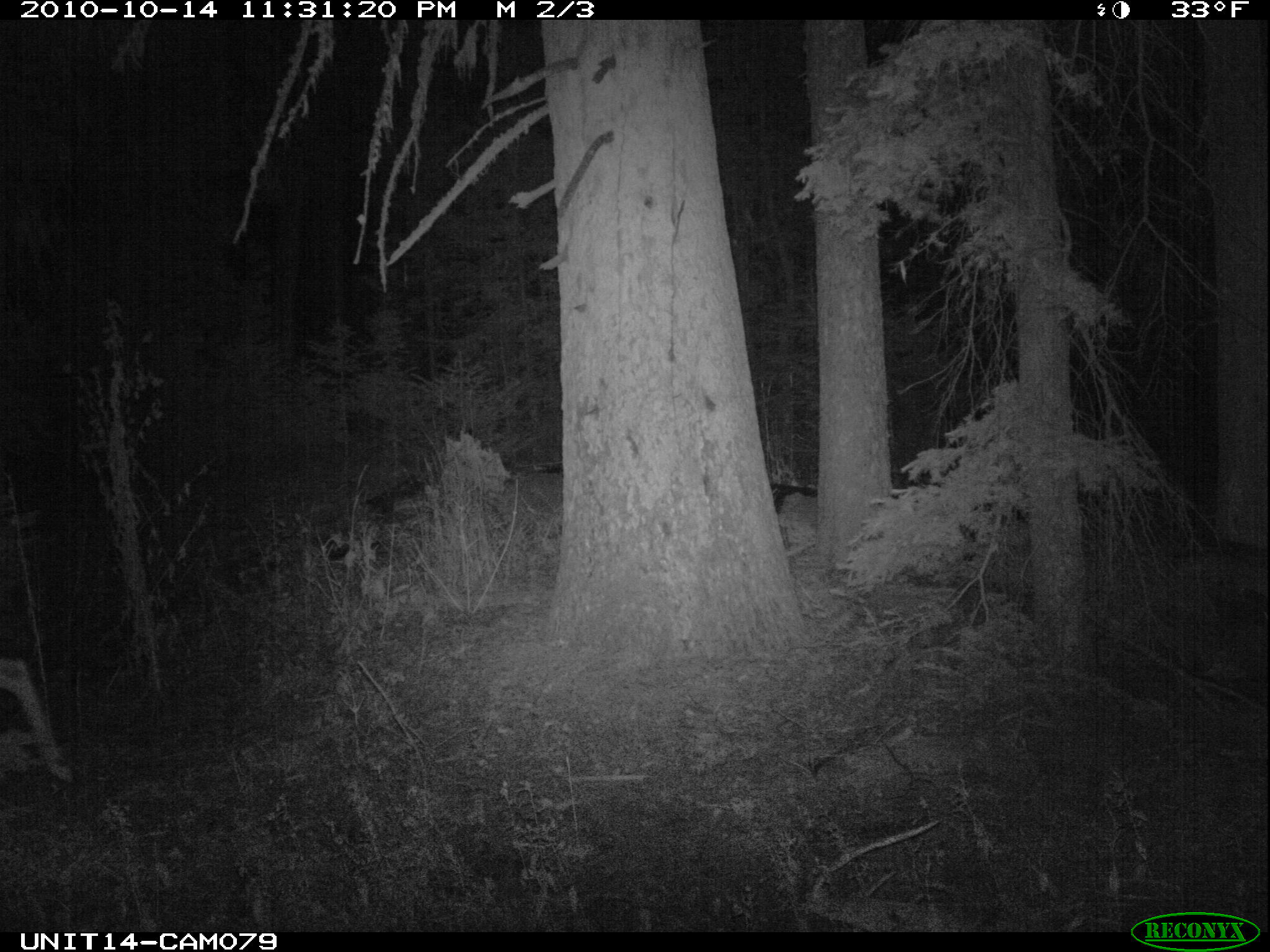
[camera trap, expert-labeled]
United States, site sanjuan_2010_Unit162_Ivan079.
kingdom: Animalia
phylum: Chordata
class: Mammalia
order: Artiodactyla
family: Cervidae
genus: Odocoileus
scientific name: Odocoileus hemionus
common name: mule deer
Odocoileus hemionus (mule deer).